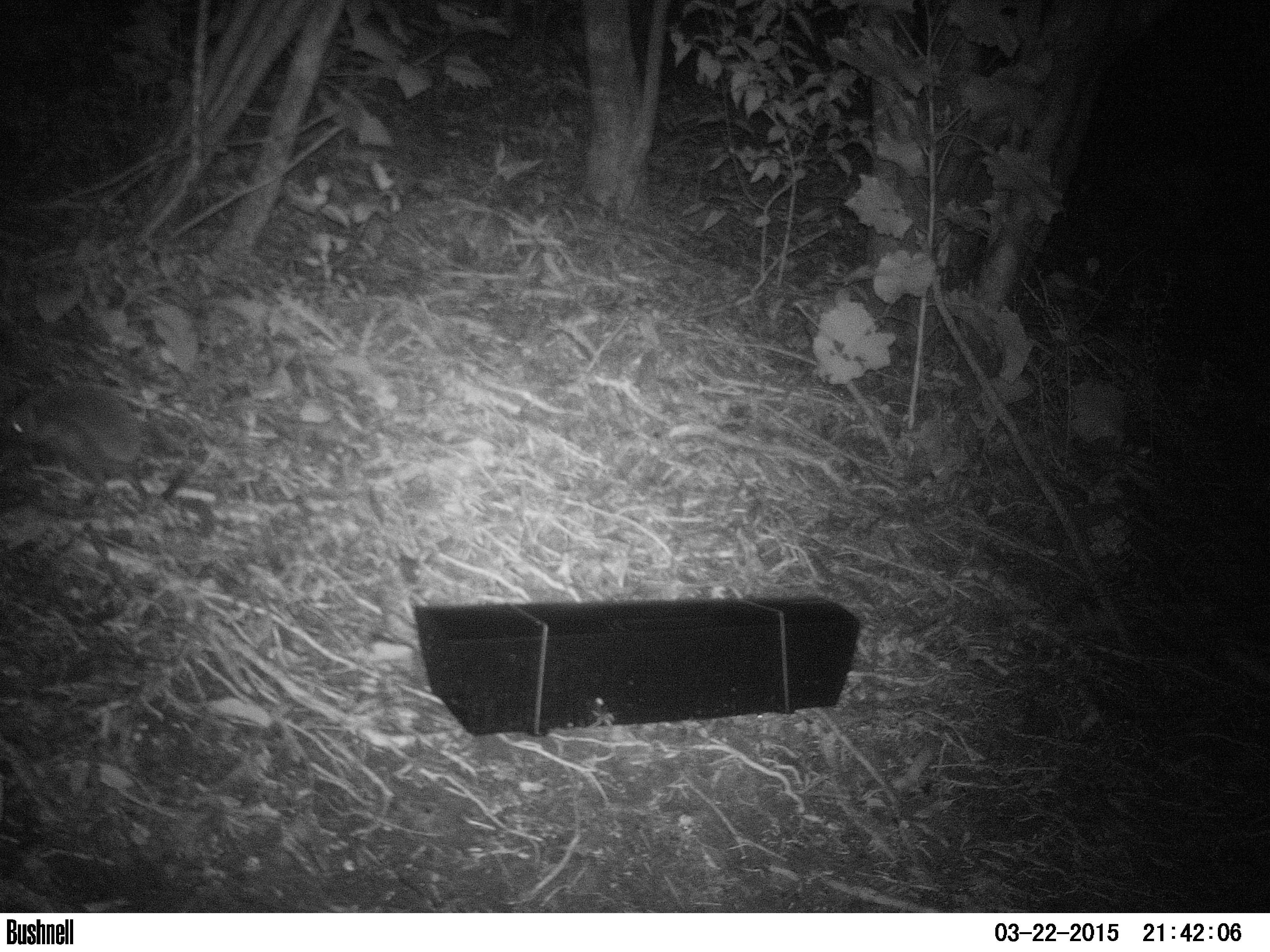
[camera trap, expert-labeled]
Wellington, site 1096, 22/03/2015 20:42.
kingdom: Animalia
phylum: Chordata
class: Mammalia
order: Eulipotyphla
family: Erinaceidae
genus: Erinaceus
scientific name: Erinaceus europaeus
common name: hedgehog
Hedgehog (Erinaceus europaeus).